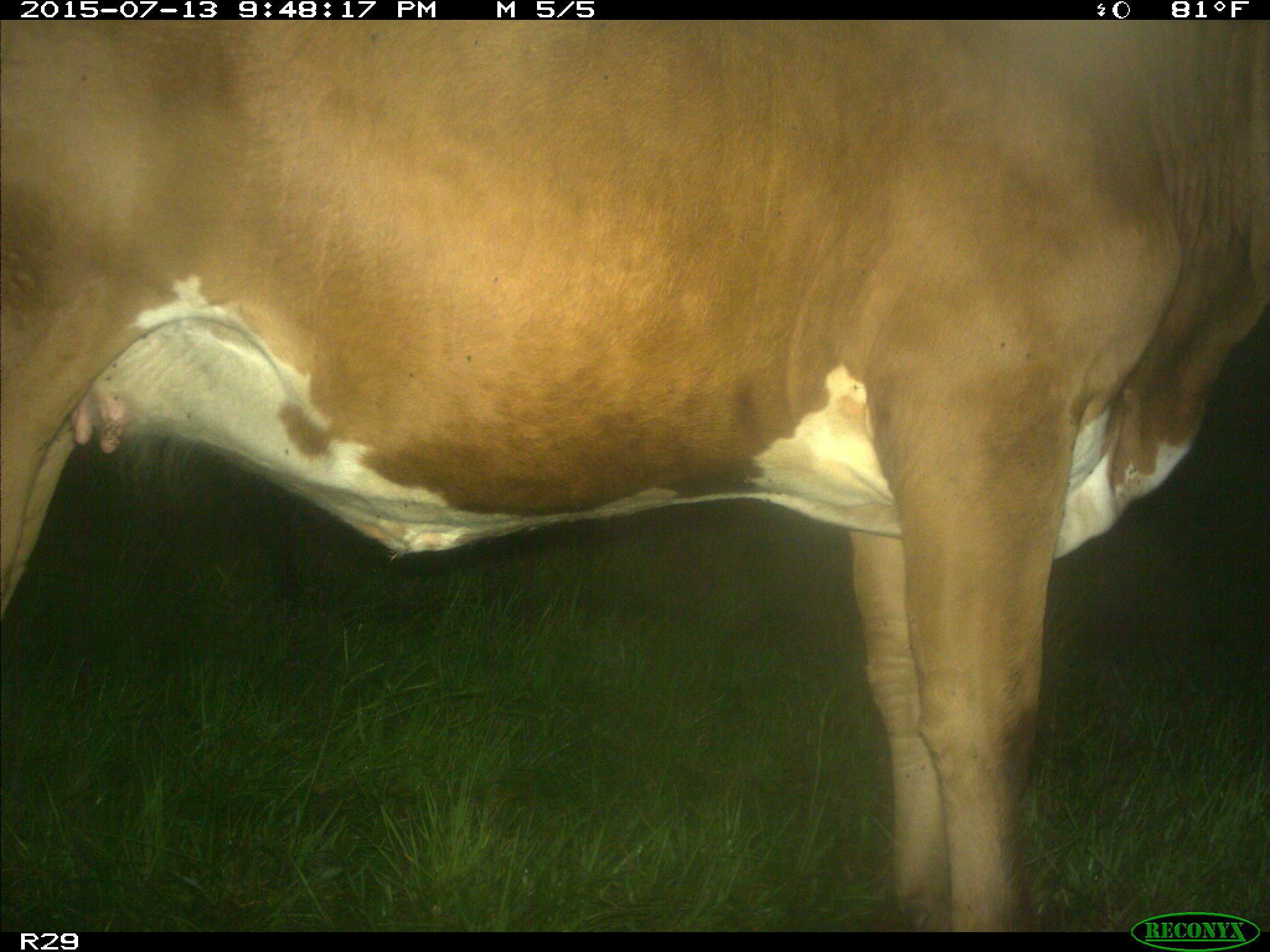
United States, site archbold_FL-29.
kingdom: Animalia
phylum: Chordata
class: Mammalia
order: Artiodactyla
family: Bovidae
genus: Bos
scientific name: Bos taurus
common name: domestic cow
Bos taurus (domestic cow).